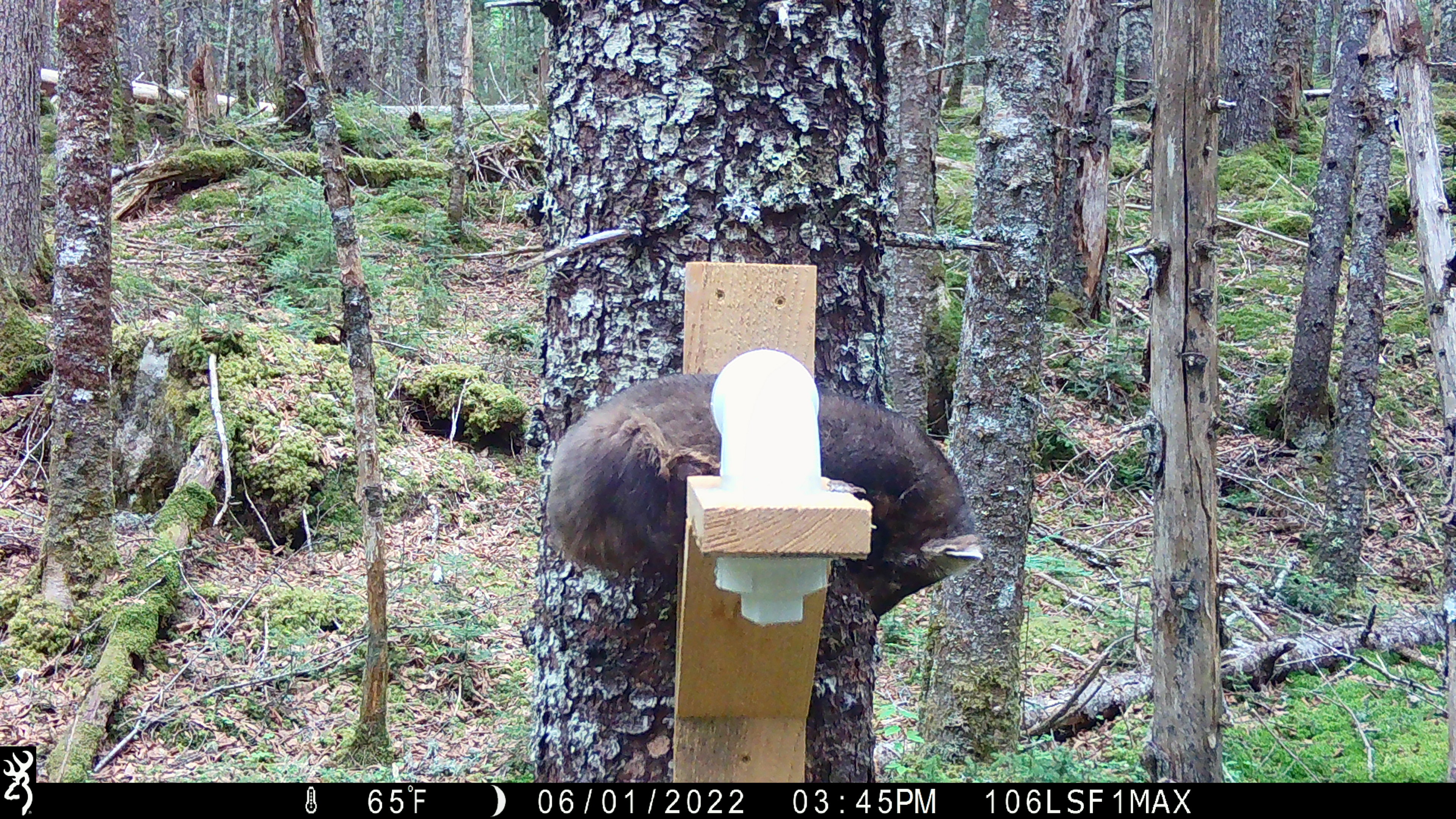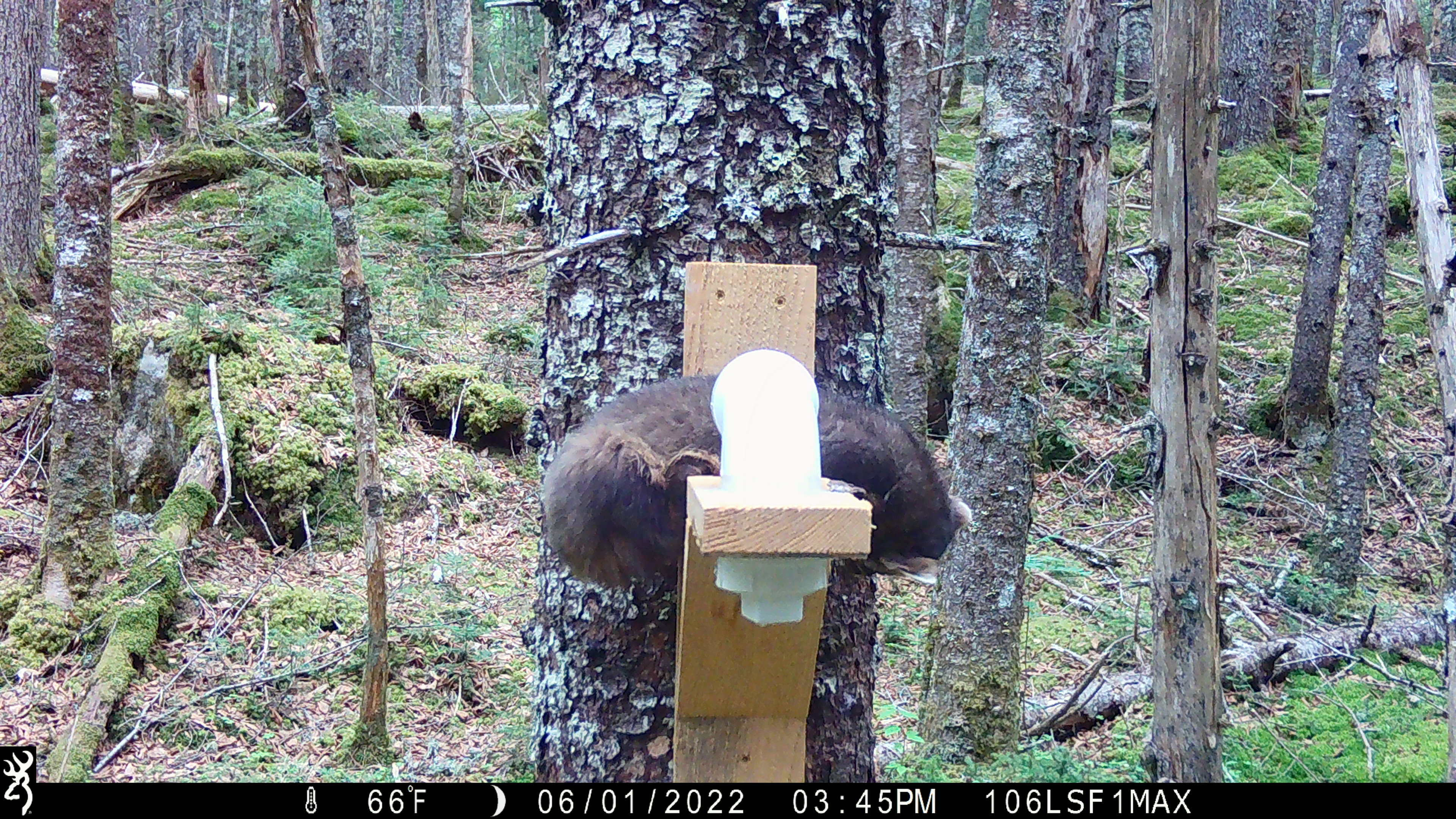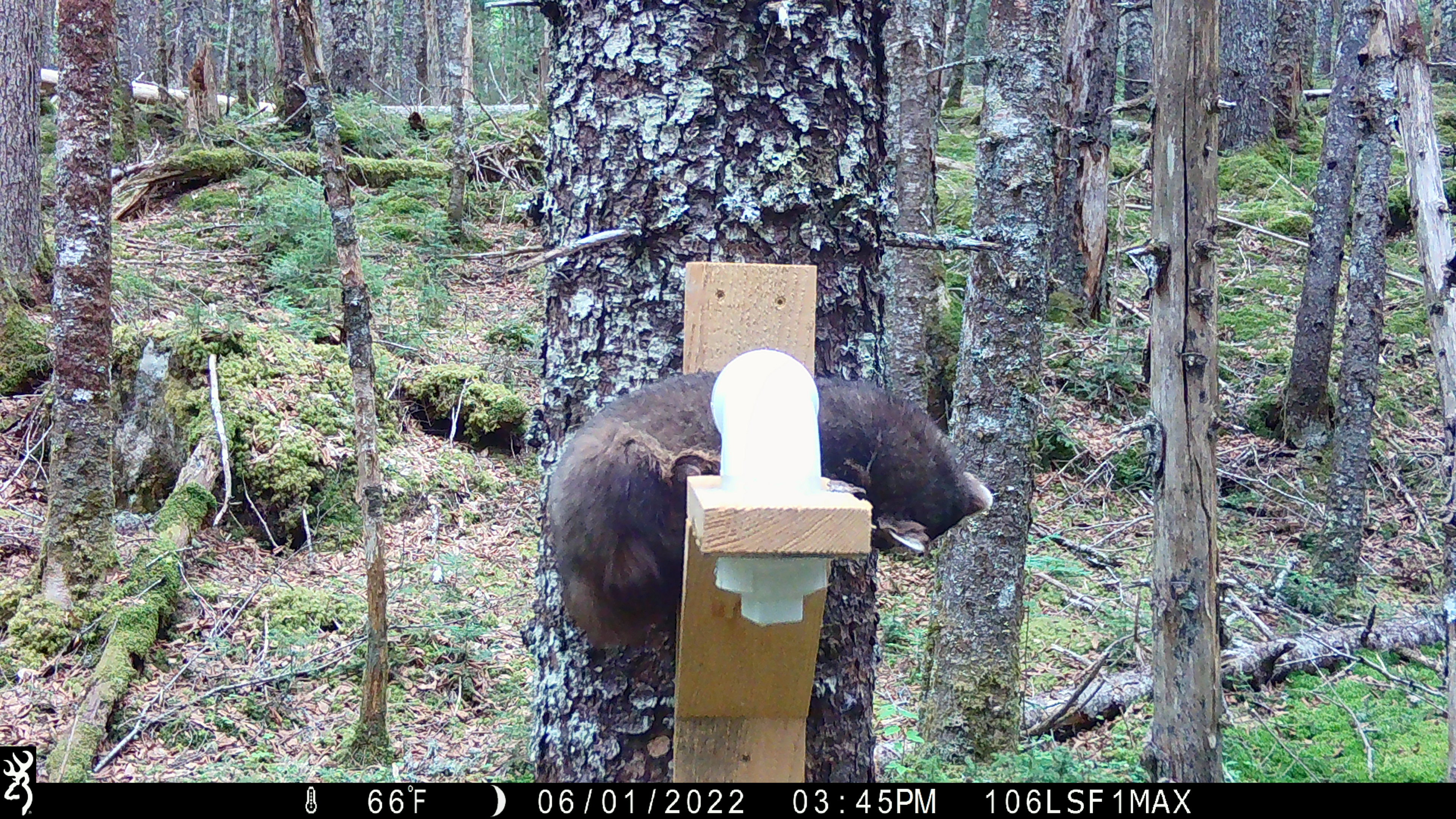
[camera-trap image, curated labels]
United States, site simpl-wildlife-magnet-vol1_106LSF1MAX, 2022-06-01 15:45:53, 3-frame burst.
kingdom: Animalia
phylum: Chordata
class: Mammalia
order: Carnivora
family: Mustelidae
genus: Martes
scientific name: Martes americana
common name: american marten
American marten (Martes americana).